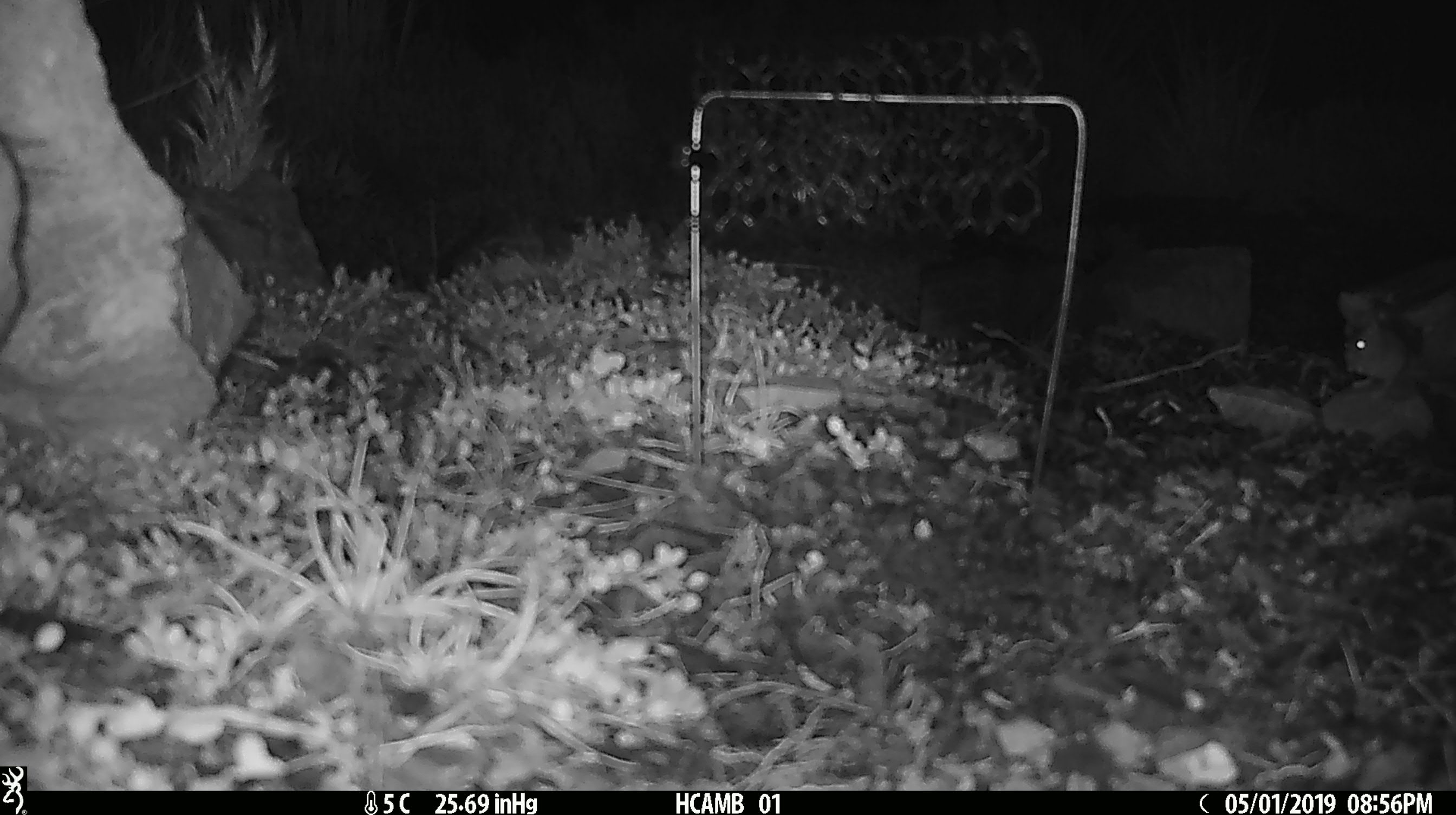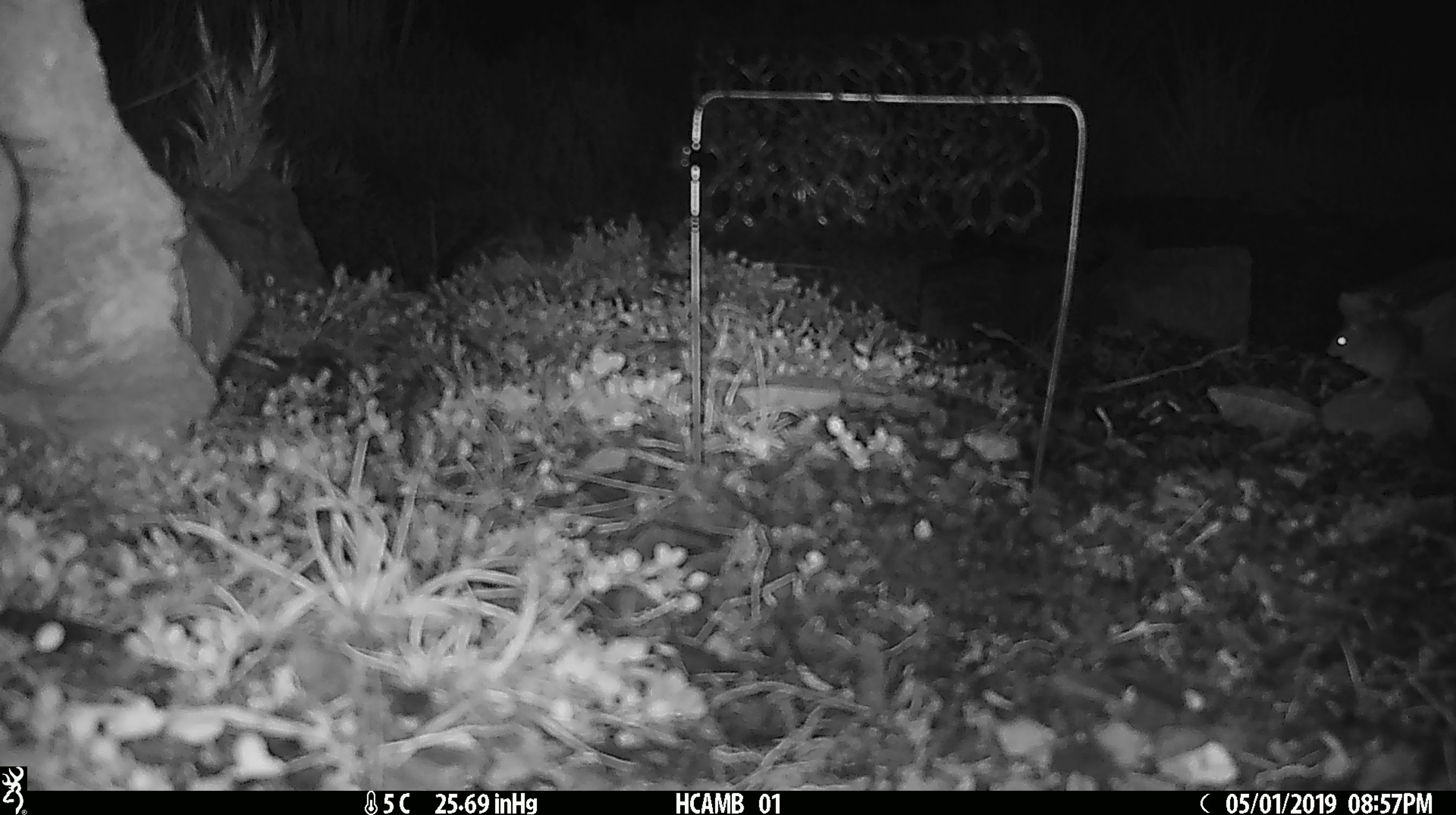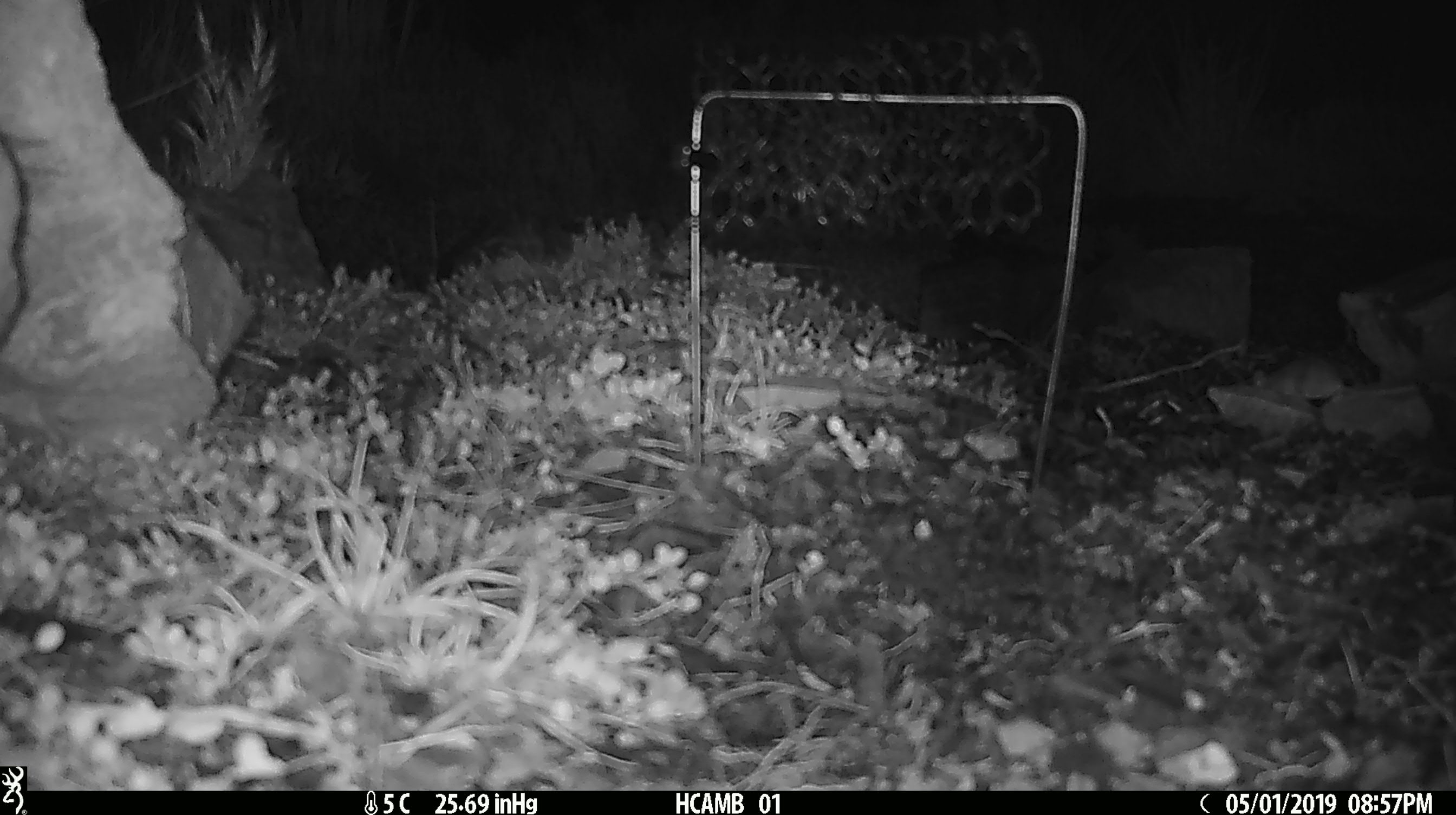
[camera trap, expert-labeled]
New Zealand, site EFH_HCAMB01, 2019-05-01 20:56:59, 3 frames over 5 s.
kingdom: Animalia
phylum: Chordata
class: Mammalia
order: Rodentia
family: Muridae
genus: Mus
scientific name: Mus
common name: mouse